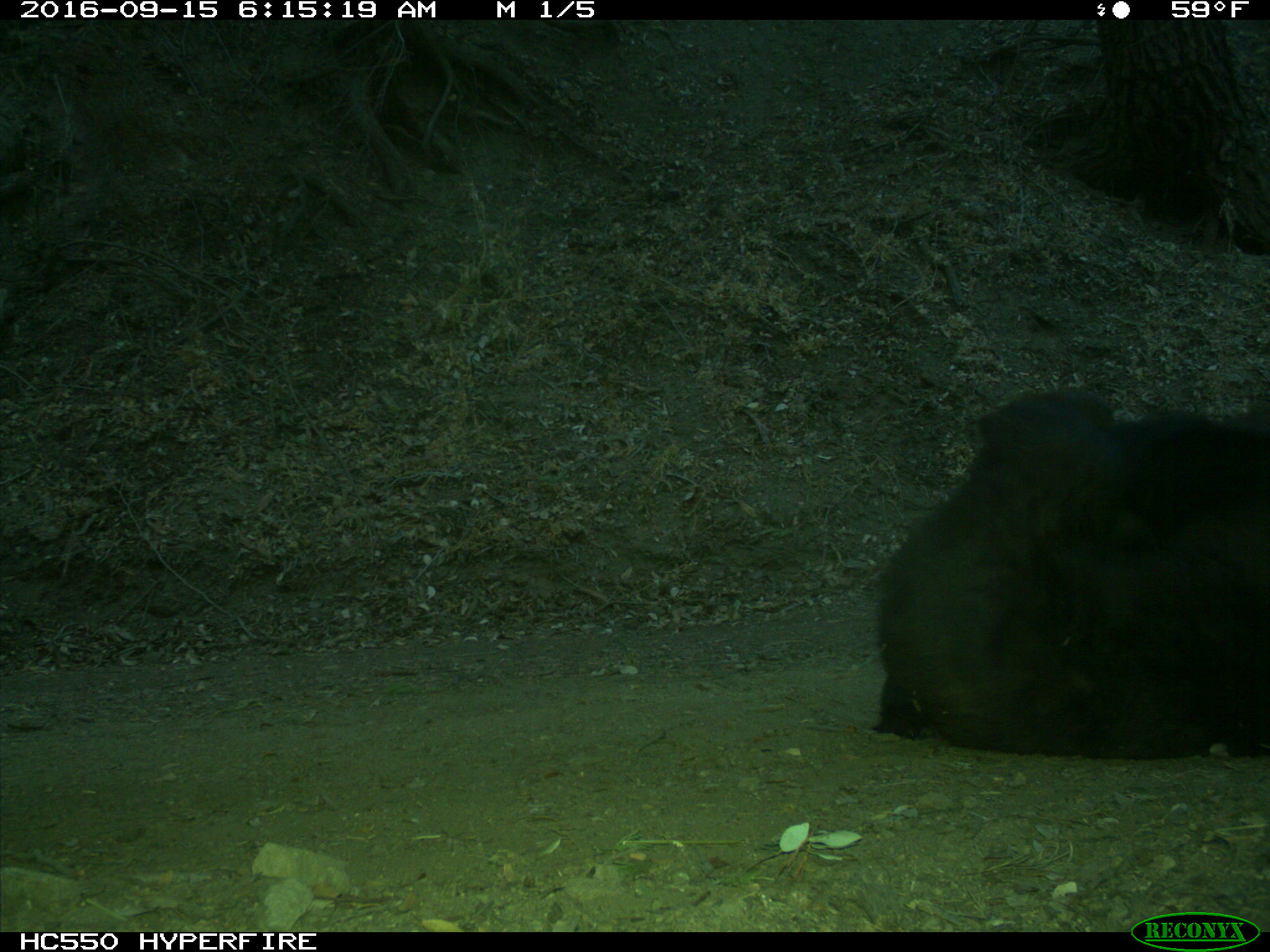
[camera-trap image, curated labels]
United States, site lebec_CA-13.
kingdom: Animalia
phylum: Chordata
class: Mammalia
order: Carnivora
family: Ursidae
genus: Ursus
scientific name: Ursus americanus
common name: american black bear